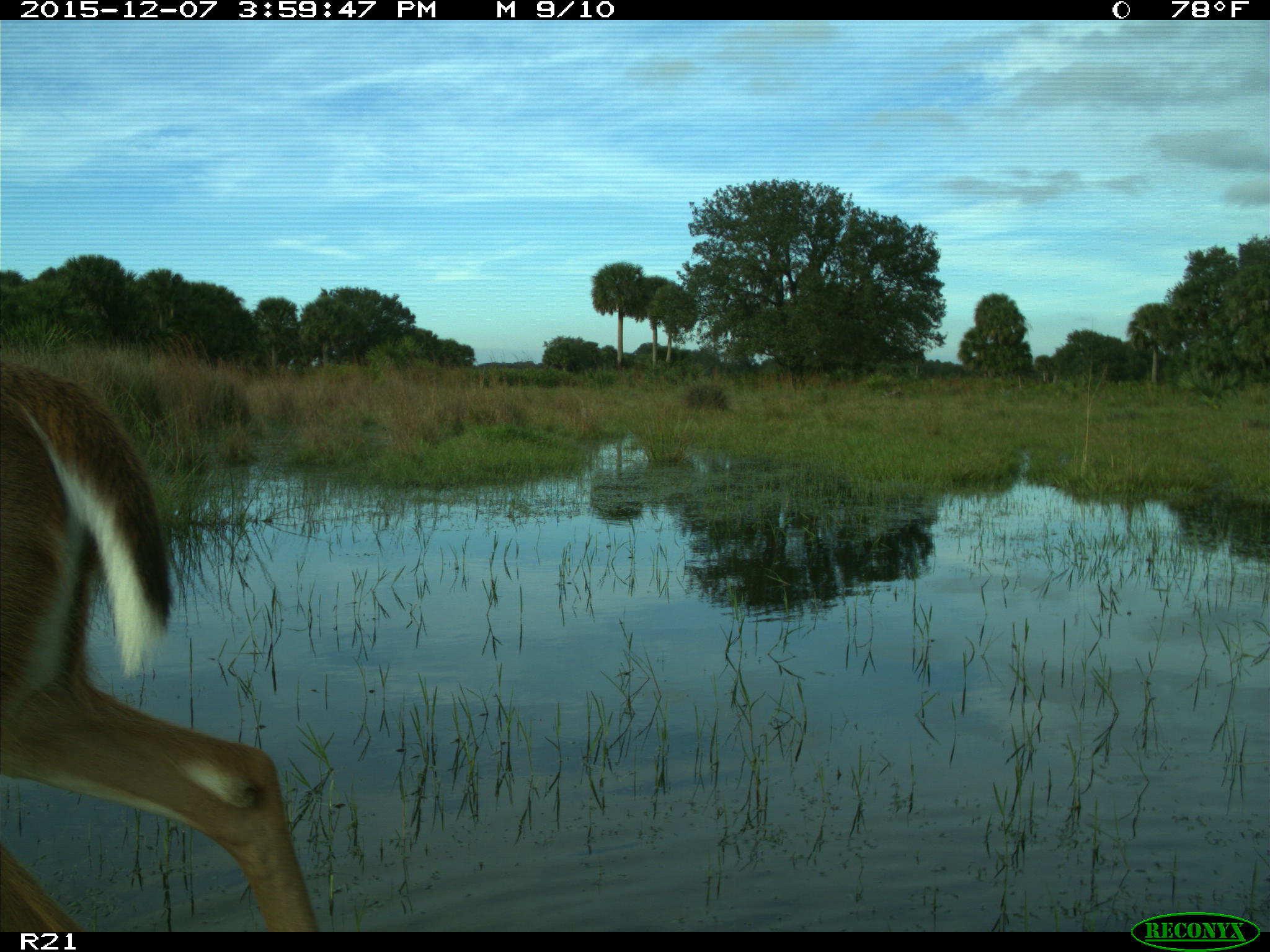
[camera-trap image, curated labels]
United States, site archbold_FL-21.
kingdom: Animalia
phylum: Chordata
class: Mammalia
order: Artiodactyla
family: Cervidae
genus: Odocoileus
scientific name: Odocoileus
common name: deer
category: unidentified deer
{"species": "unidentified deer (deer) (Odocoileus)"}